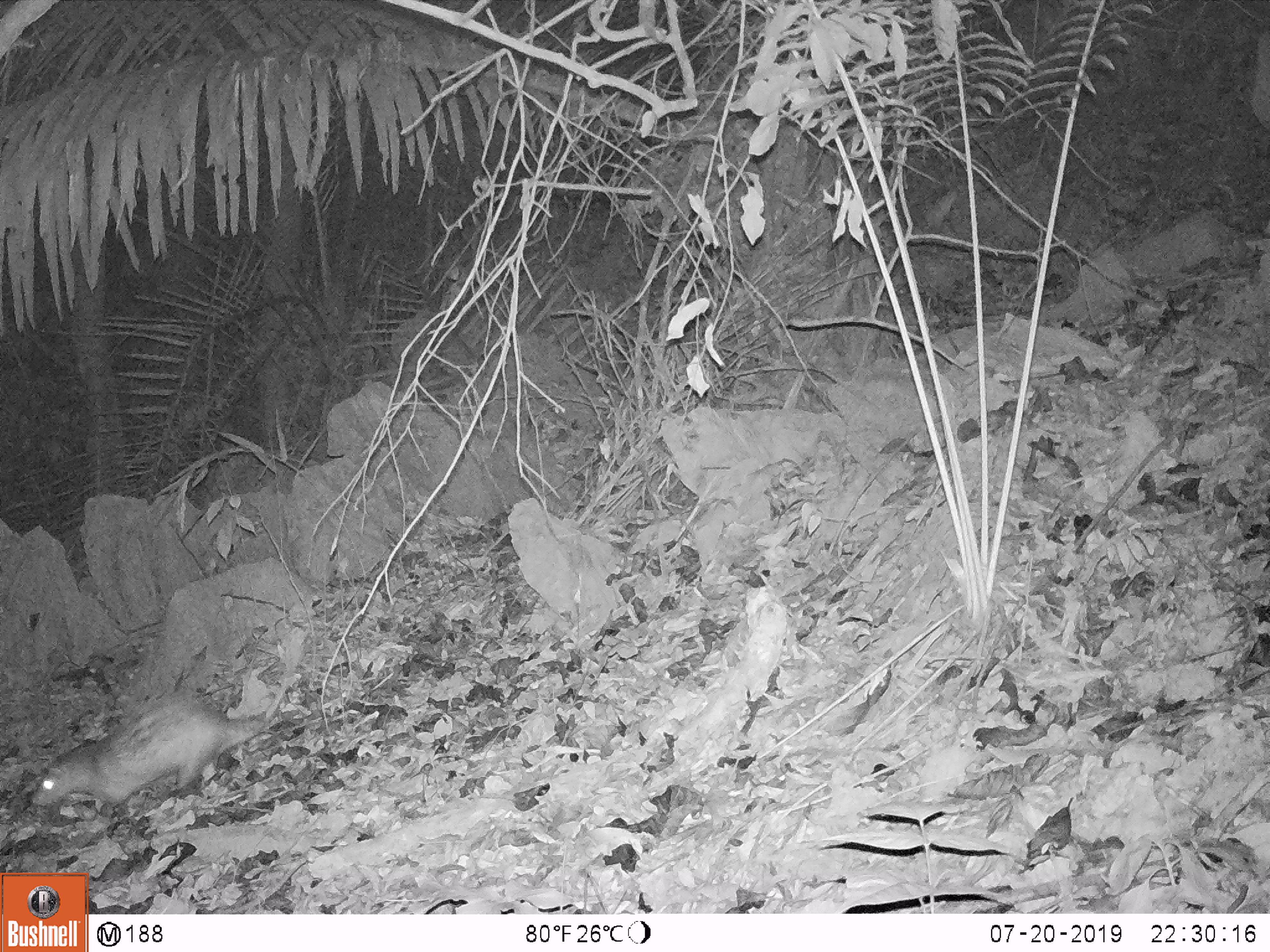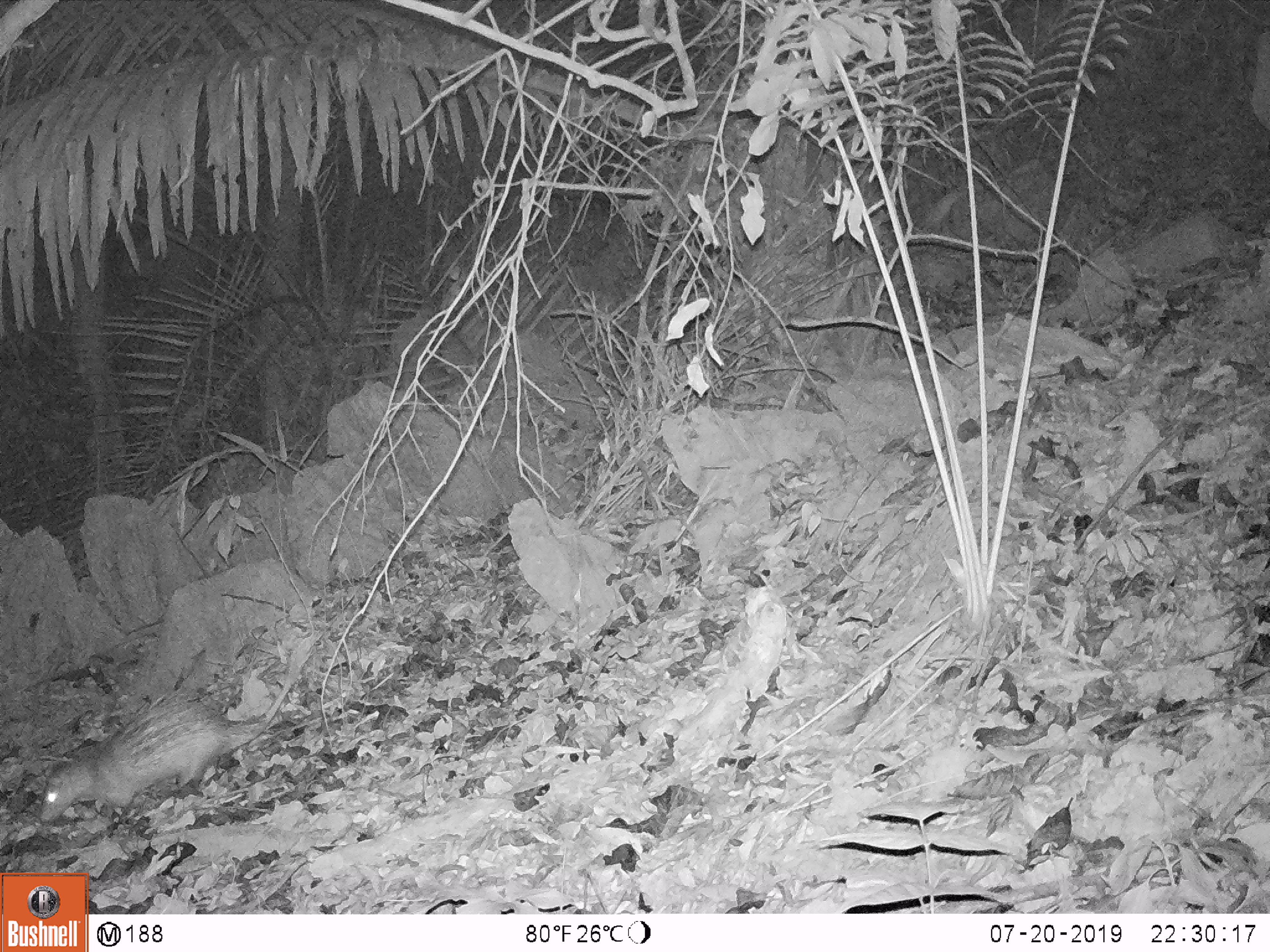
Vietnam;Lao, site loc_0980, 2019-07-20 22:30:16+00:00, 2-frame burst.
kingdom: Animalia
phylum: Chordata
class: Mammalia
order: Rodentia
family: Hystricidae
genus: Atherurus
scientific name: Atherurus macrourus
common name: asiatic brush-tailed porcupine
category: asiatic brush tailed porcupine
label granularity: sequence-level